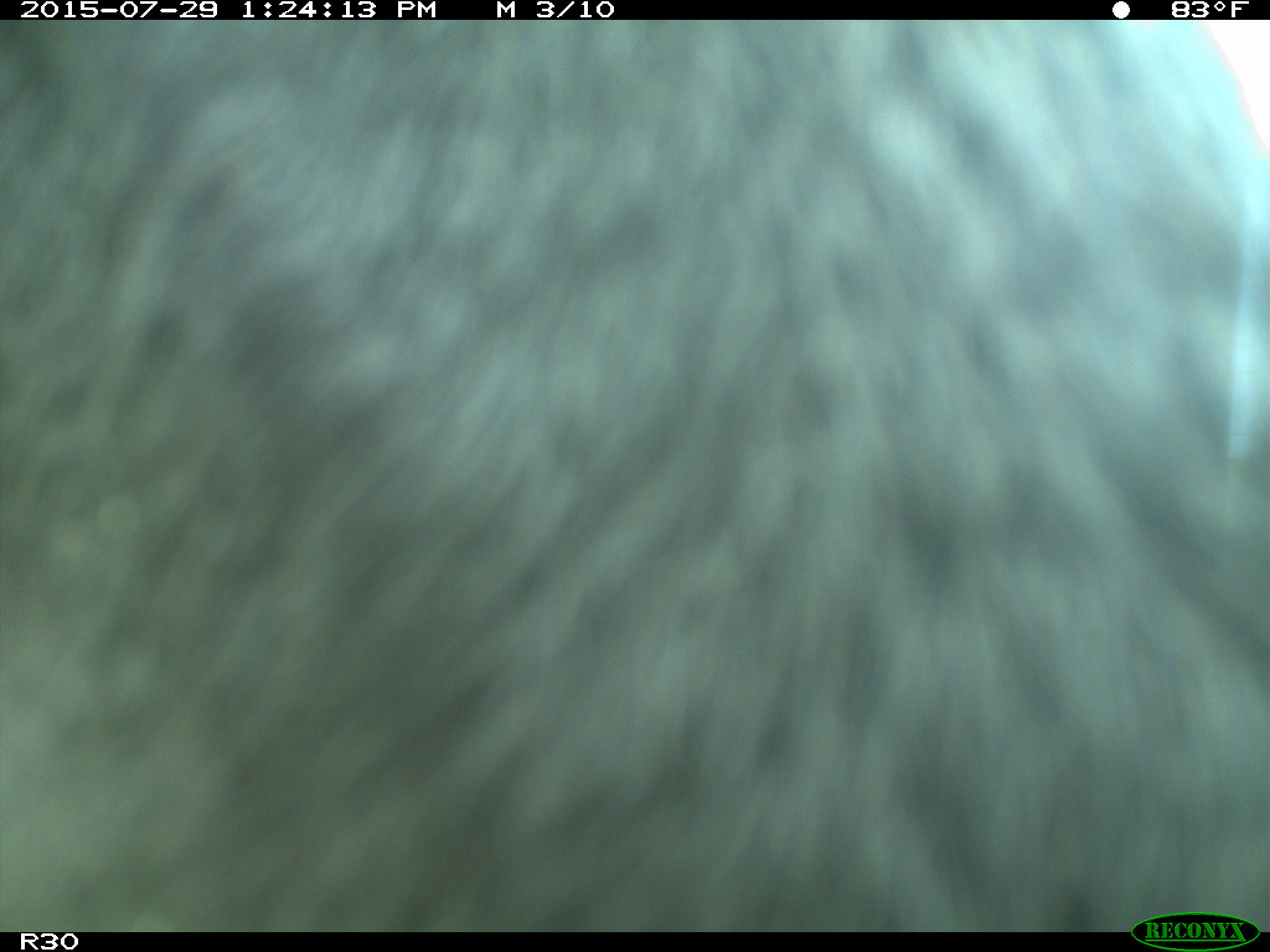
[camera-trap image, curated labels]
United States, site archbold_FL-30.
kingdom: Animalia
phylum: Chordata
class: Mammalia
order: Artiodactyla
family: Bovidae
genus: Bos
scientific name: Bos taurus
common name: domestic cow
Bos taurus (domestic cow).